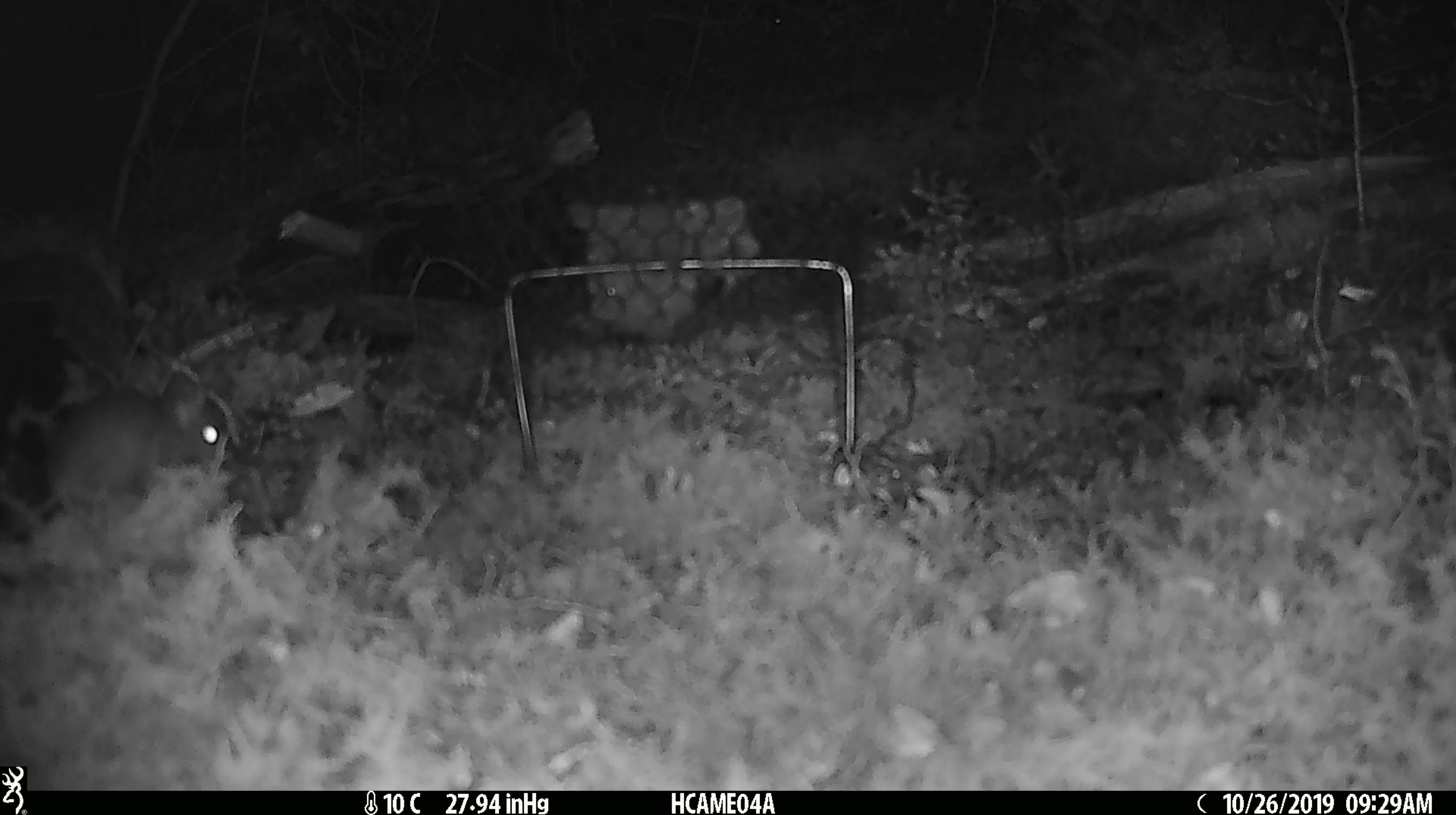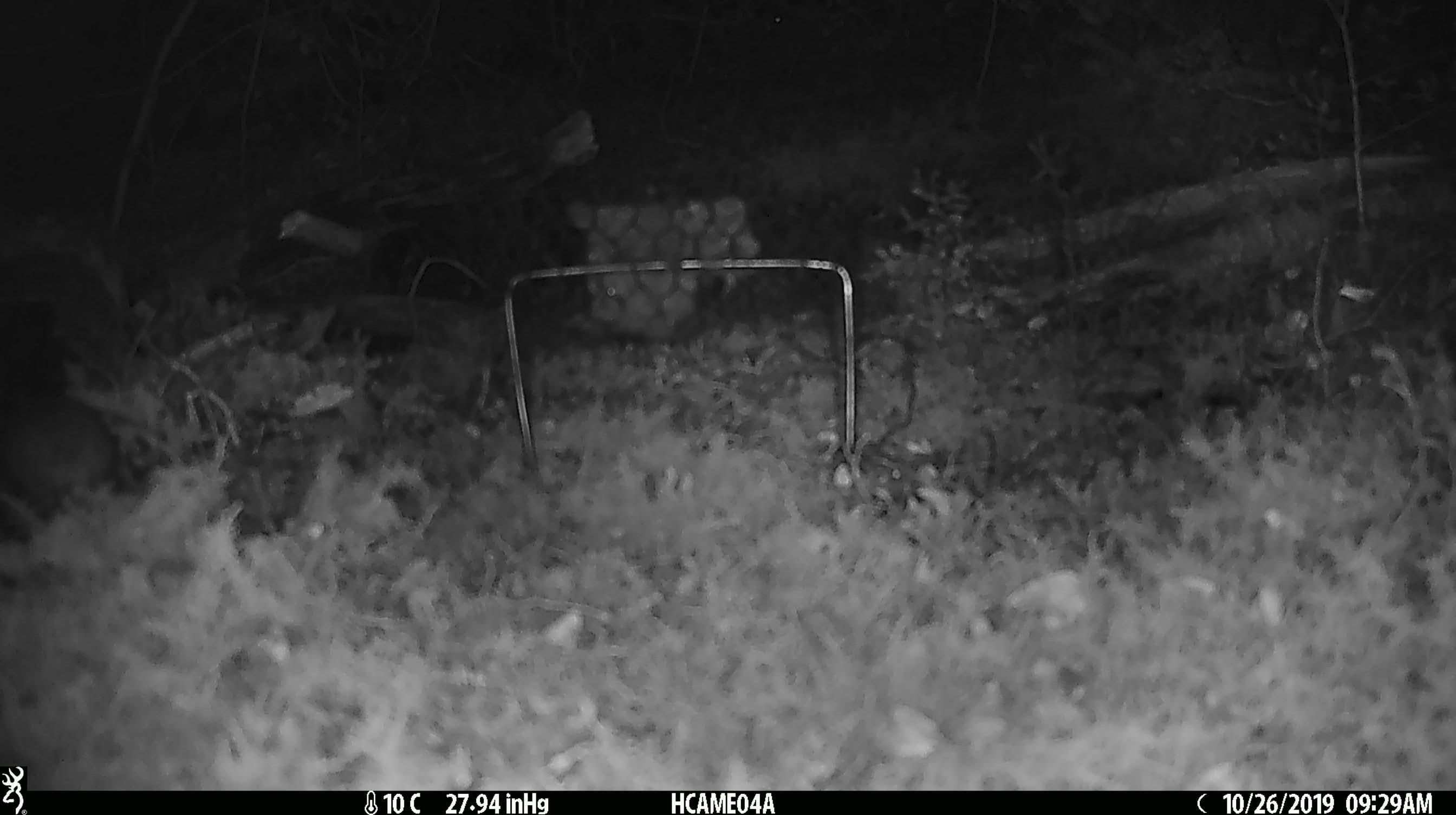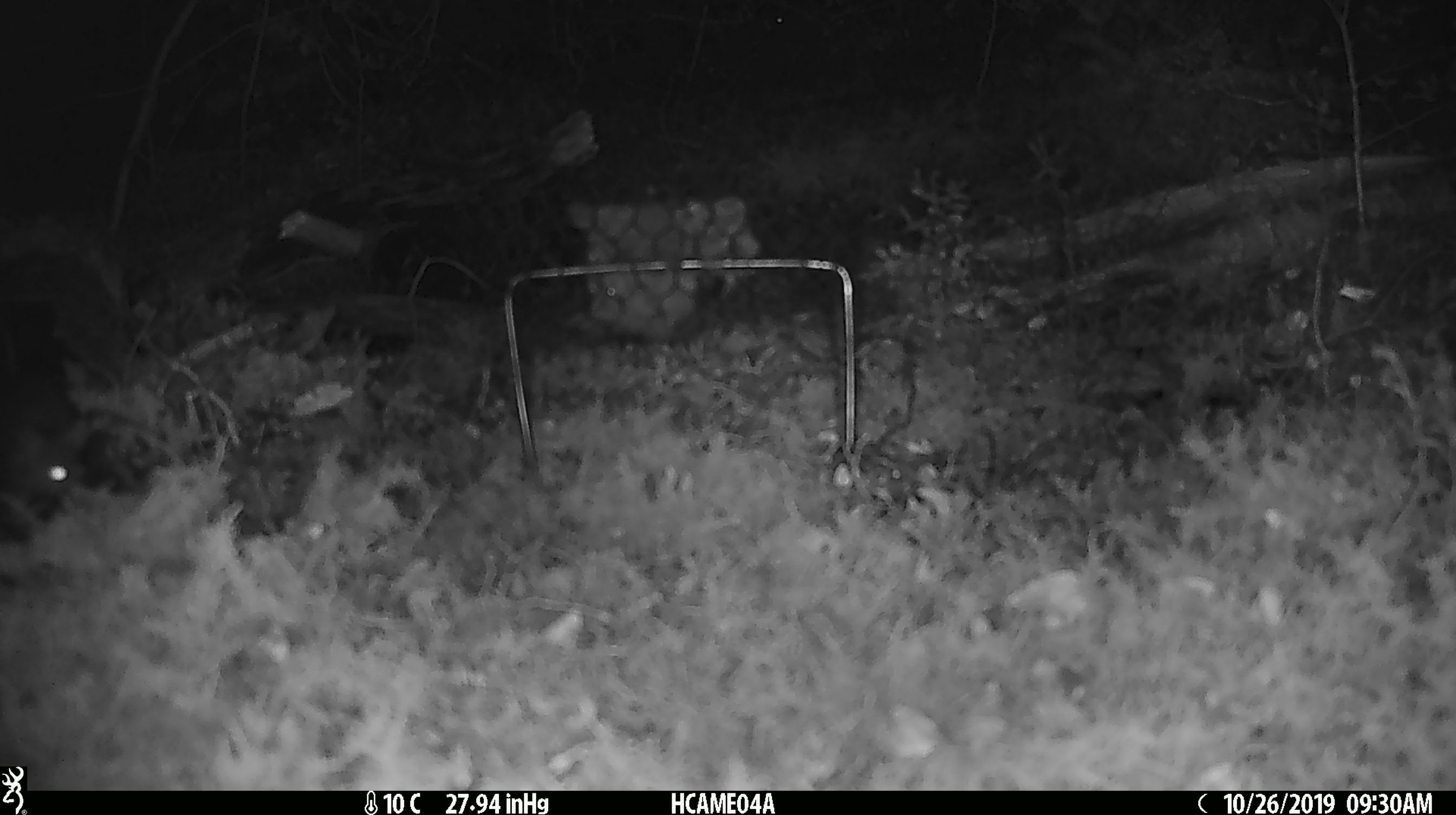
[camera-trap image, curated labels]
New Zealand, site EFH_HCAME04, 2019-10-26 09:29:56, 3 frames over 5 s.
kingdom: Animalia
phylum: Chordata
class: Mammalia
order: Rodentia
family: Muridae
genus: Mus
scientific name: Mus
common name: mouse